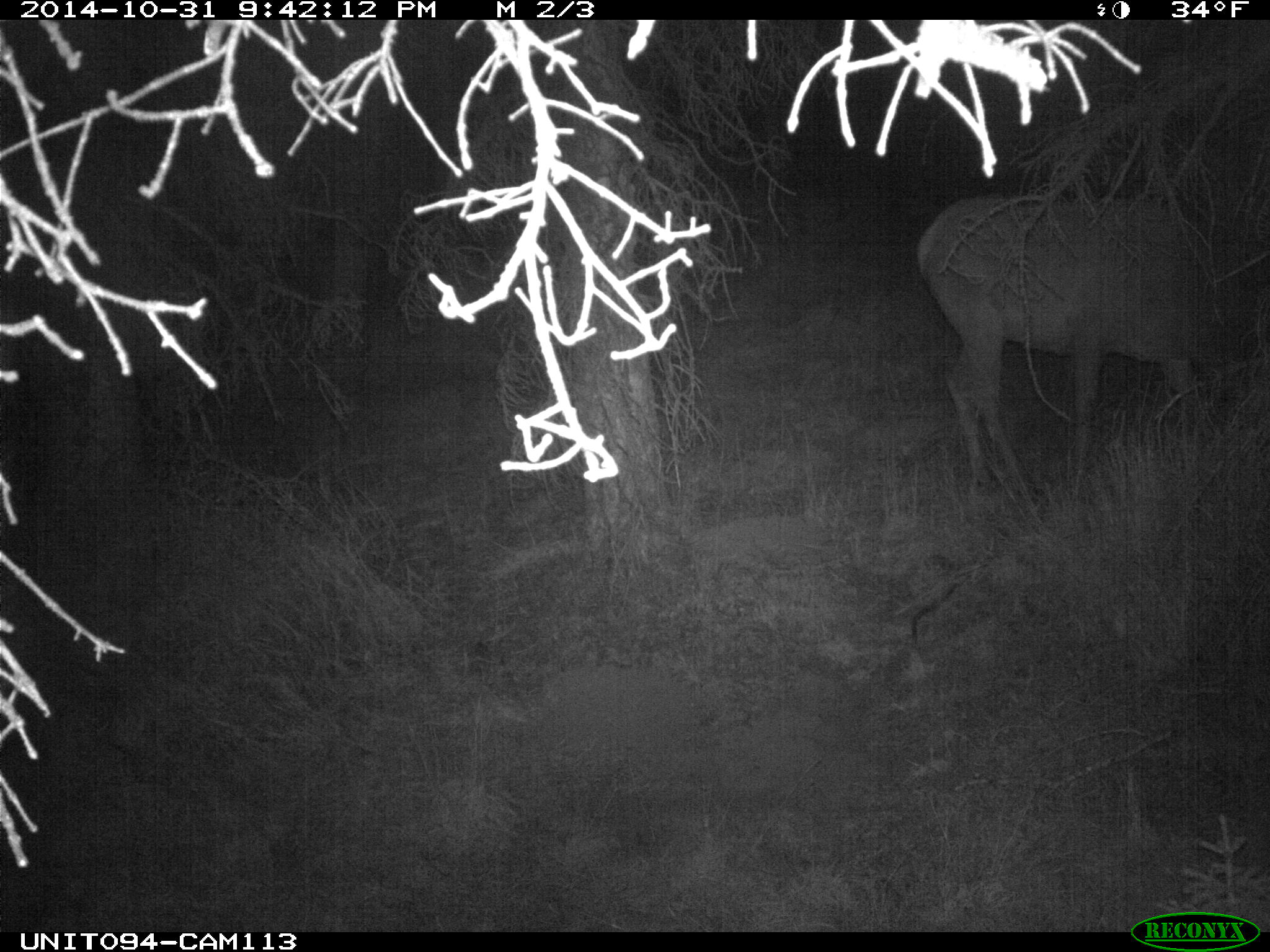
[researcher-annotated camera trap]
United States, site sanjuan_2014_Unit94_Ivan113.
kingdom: Animalia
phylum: Chordata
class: Mammalia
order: Artiodactyla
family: Cervidae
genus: Cervus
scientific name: Cervus elaphus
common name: red deer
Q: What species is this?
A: Cervus elaphus (red deer).